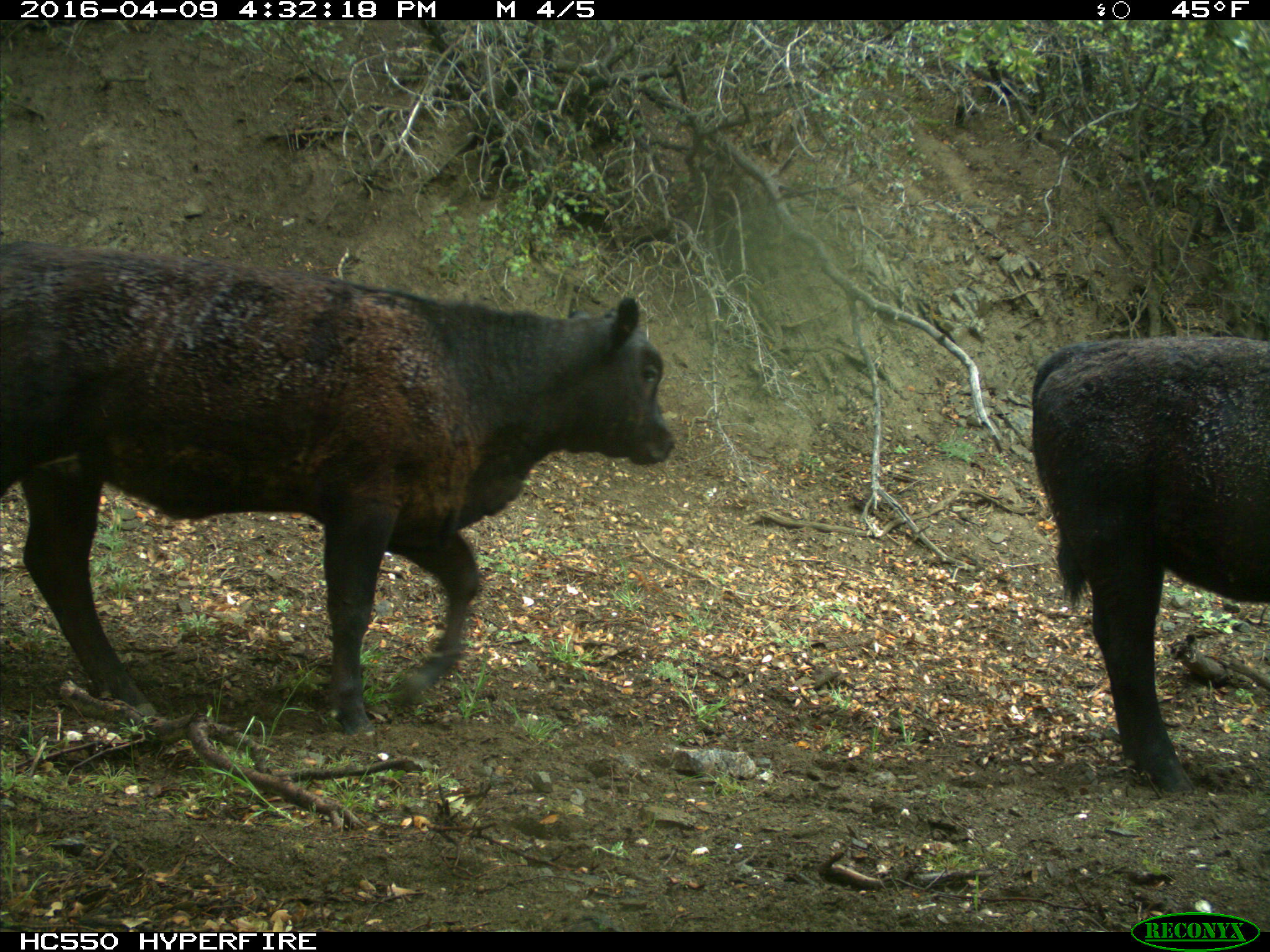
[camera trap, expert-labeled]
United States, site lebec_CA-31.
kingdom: Animalia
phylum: Chordata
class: Mammalia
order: Artiodactyla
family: Bovidae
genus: Bos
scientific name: Bos taurus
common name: domestic cow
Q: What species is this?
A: Bos taurus (domestic cow).